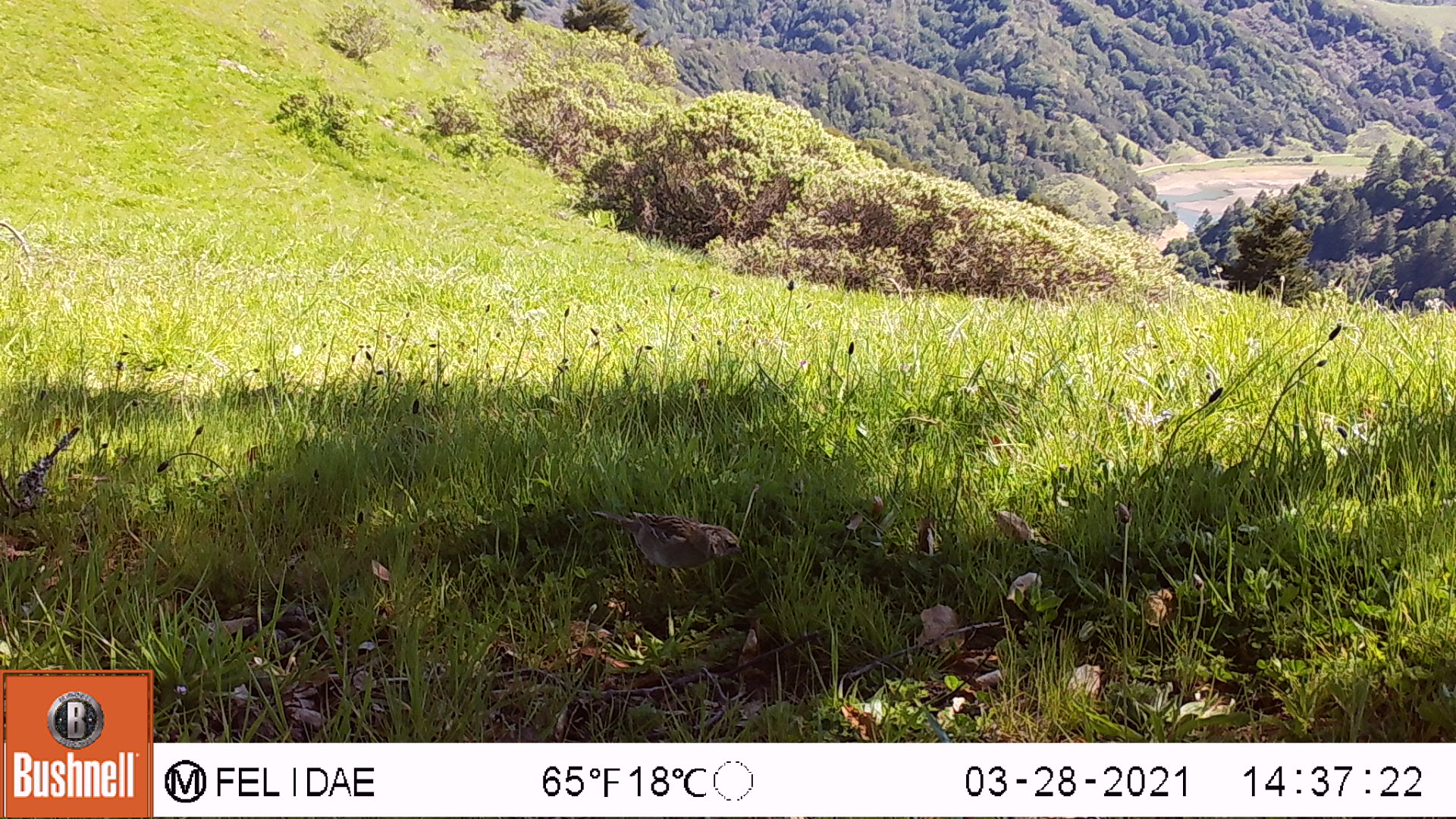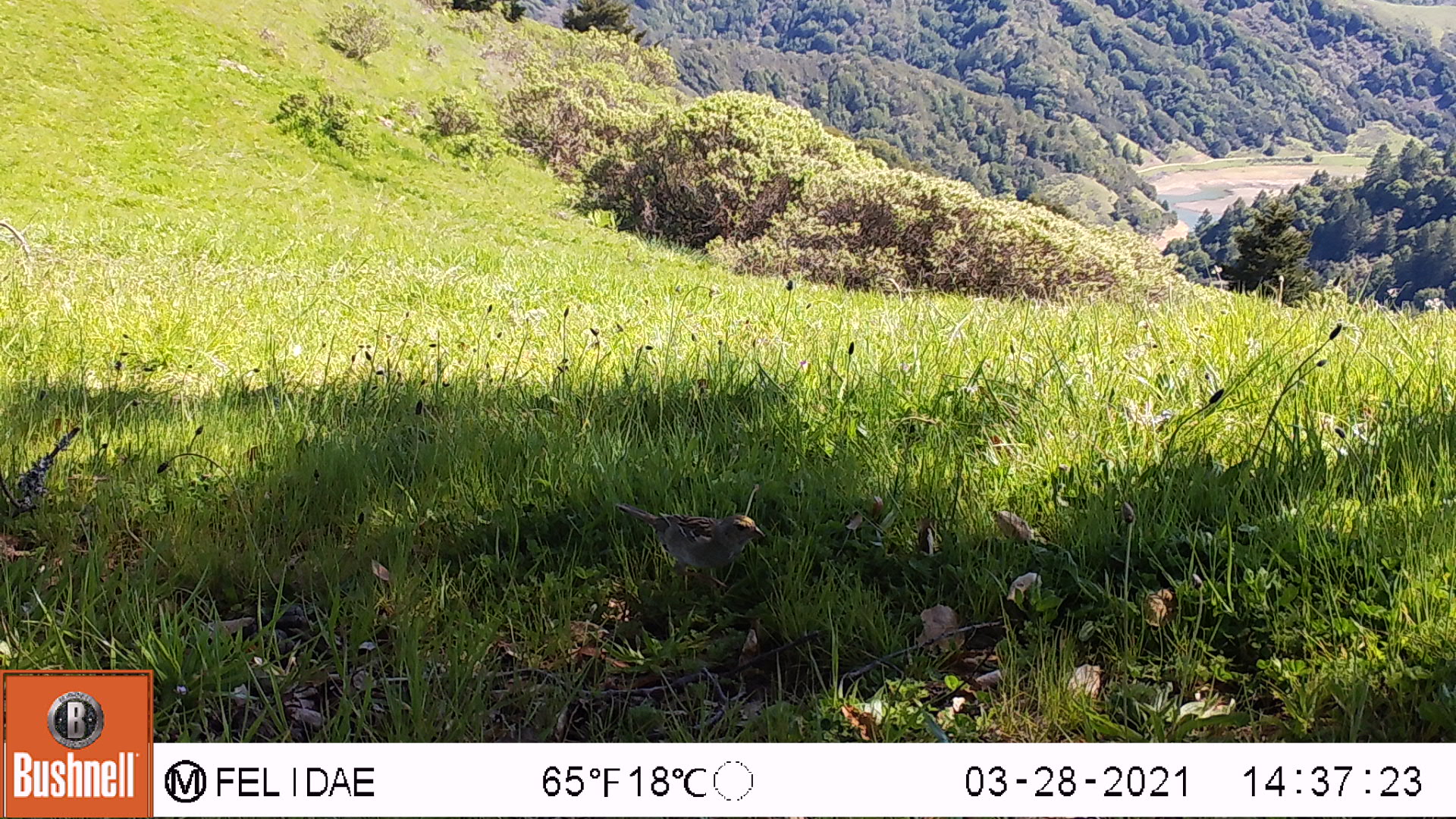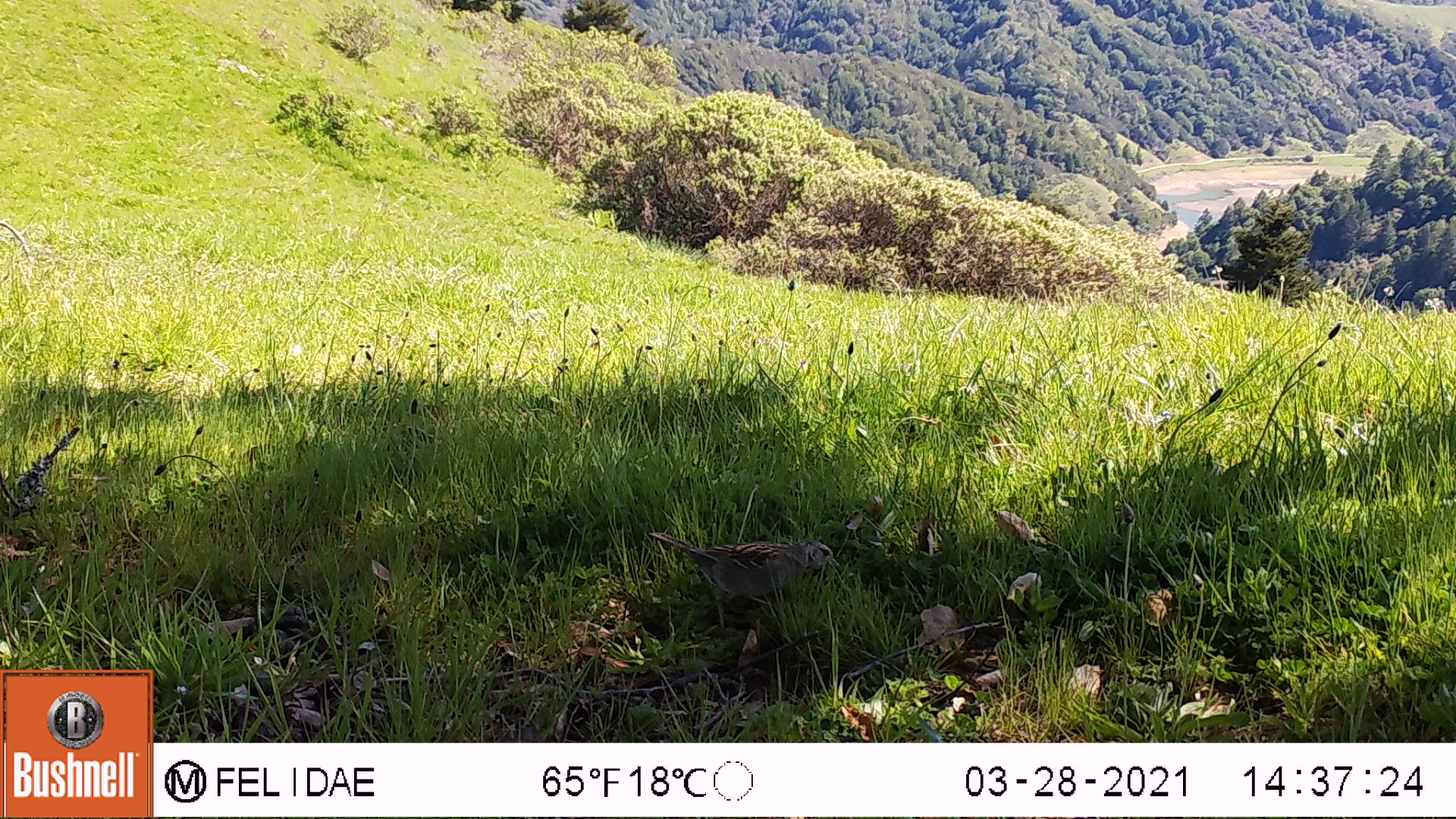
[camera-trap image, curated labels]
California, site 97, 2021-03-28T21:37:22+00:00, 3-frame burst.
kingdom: Animalia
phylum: Chordata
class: Aves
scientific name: Aves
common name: bird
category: unknown bird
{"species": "unknown bird (bird) (Aves)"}